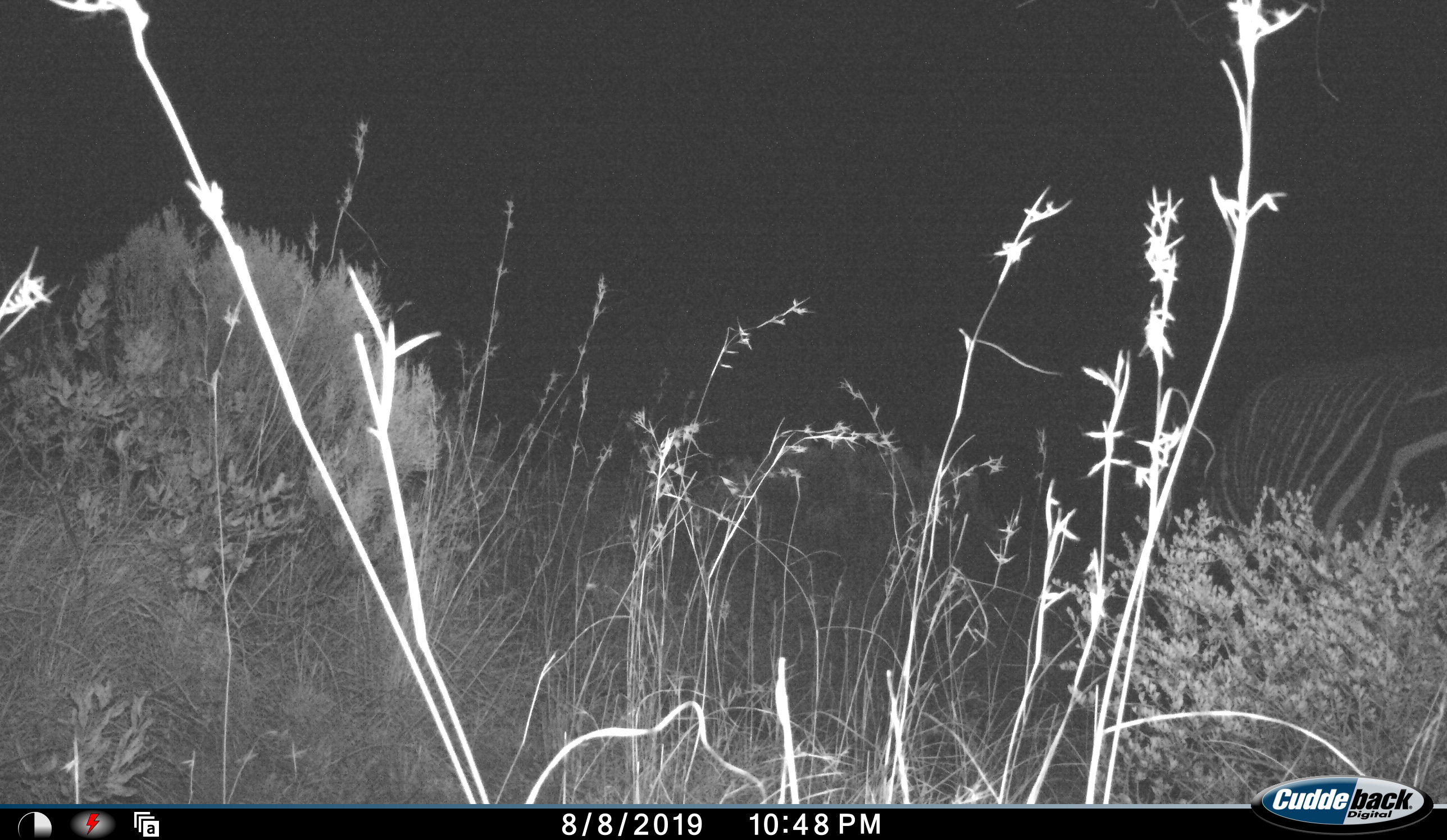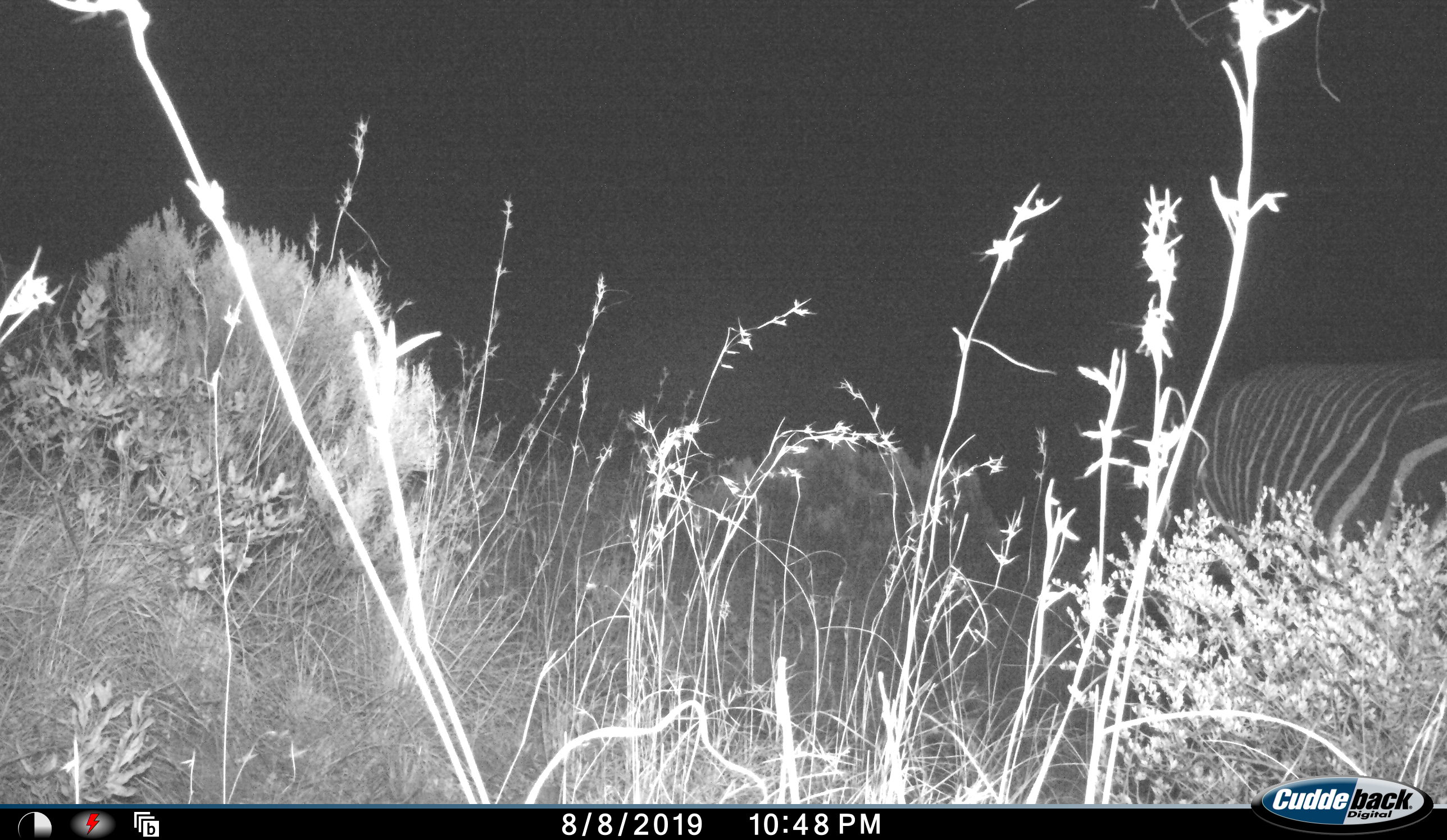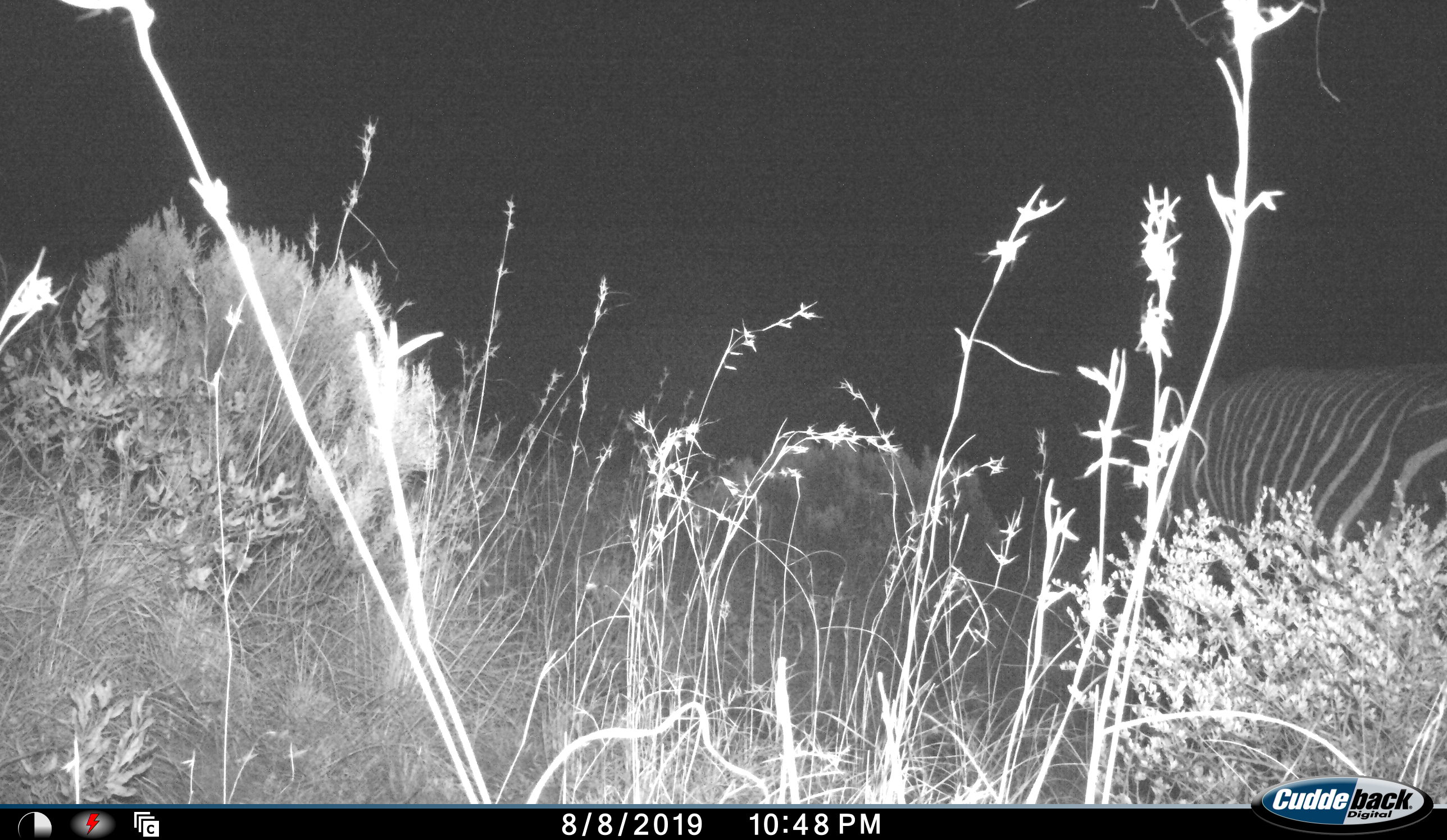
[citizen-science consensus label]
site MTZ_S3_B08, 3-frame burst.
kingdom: Animalia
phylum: Chordata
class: Mammalia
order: Perissodactyla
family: Equidae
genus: Equus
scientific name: Equus zebra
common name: mountain zebra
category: zebramountain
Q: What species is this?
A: Zebramountain (mountain zebra) (Equus zebra).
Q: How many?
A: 1.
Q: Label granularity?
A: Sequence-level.